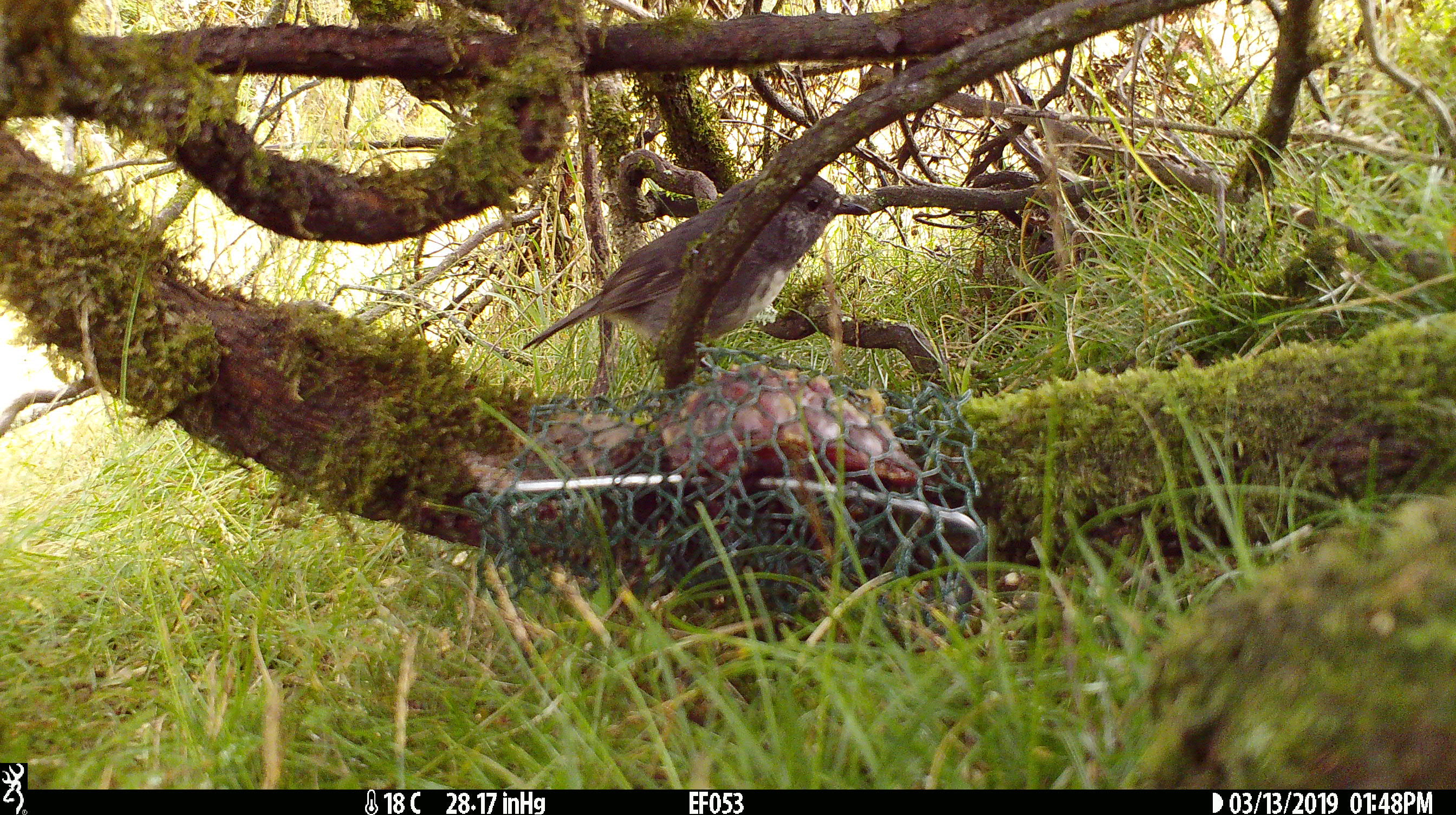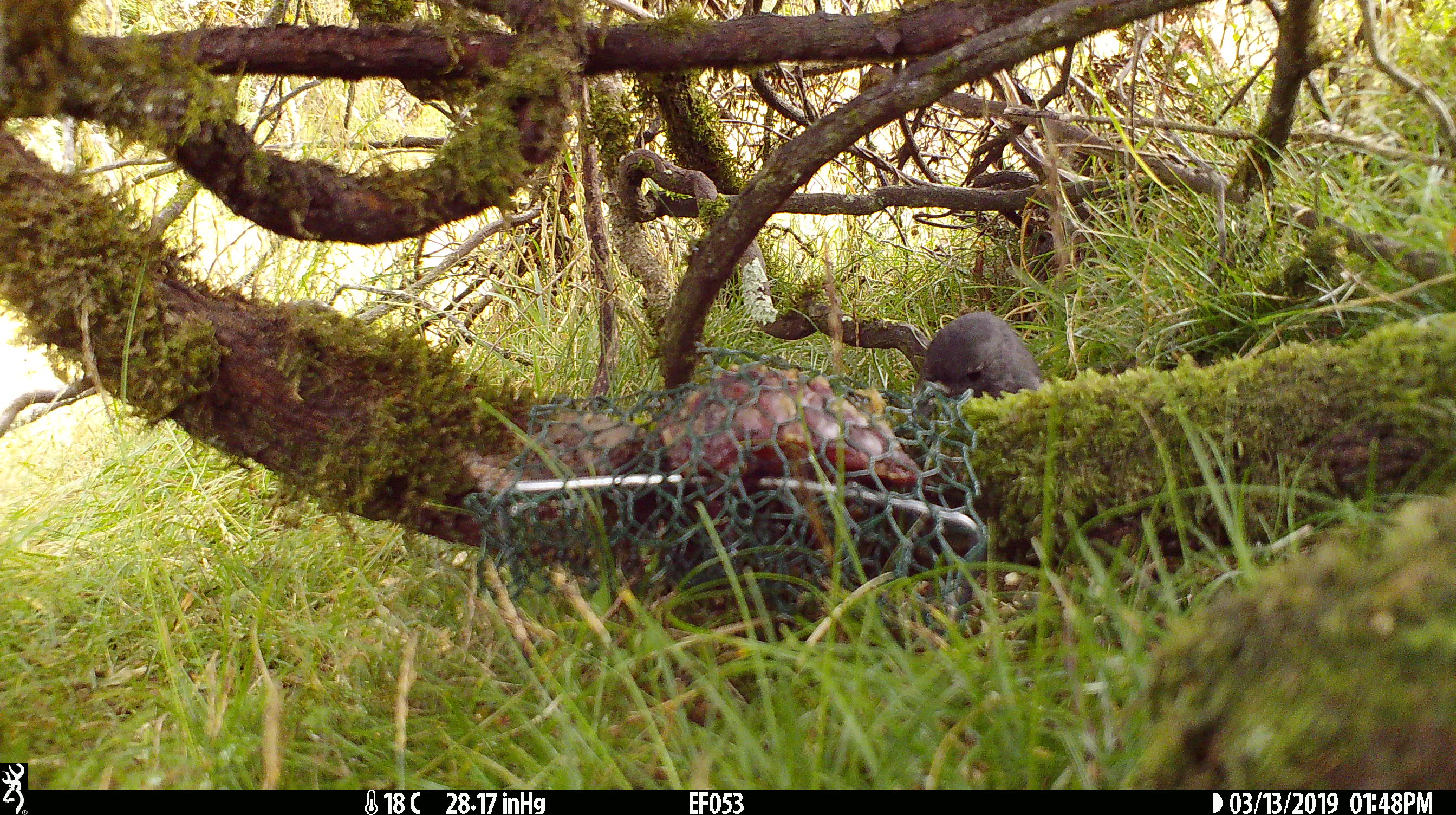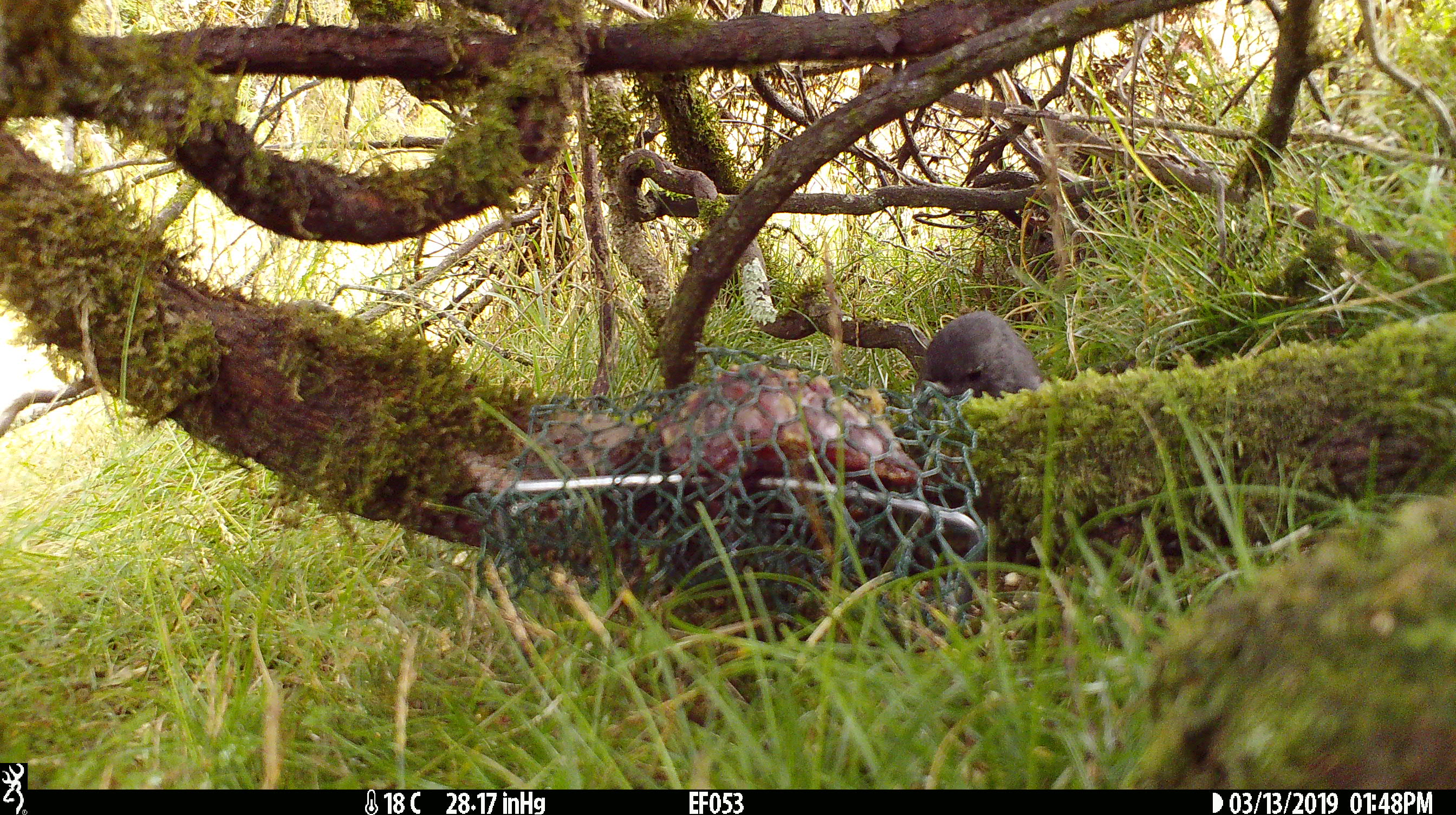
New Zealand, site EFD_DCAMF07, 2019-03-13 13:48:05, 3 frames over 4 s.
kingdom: Animalia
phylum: Chordata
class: Aves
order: Passeriformes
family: Petroicidae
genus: Petroica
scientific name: Petroica australis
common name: new zealand robin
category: robin